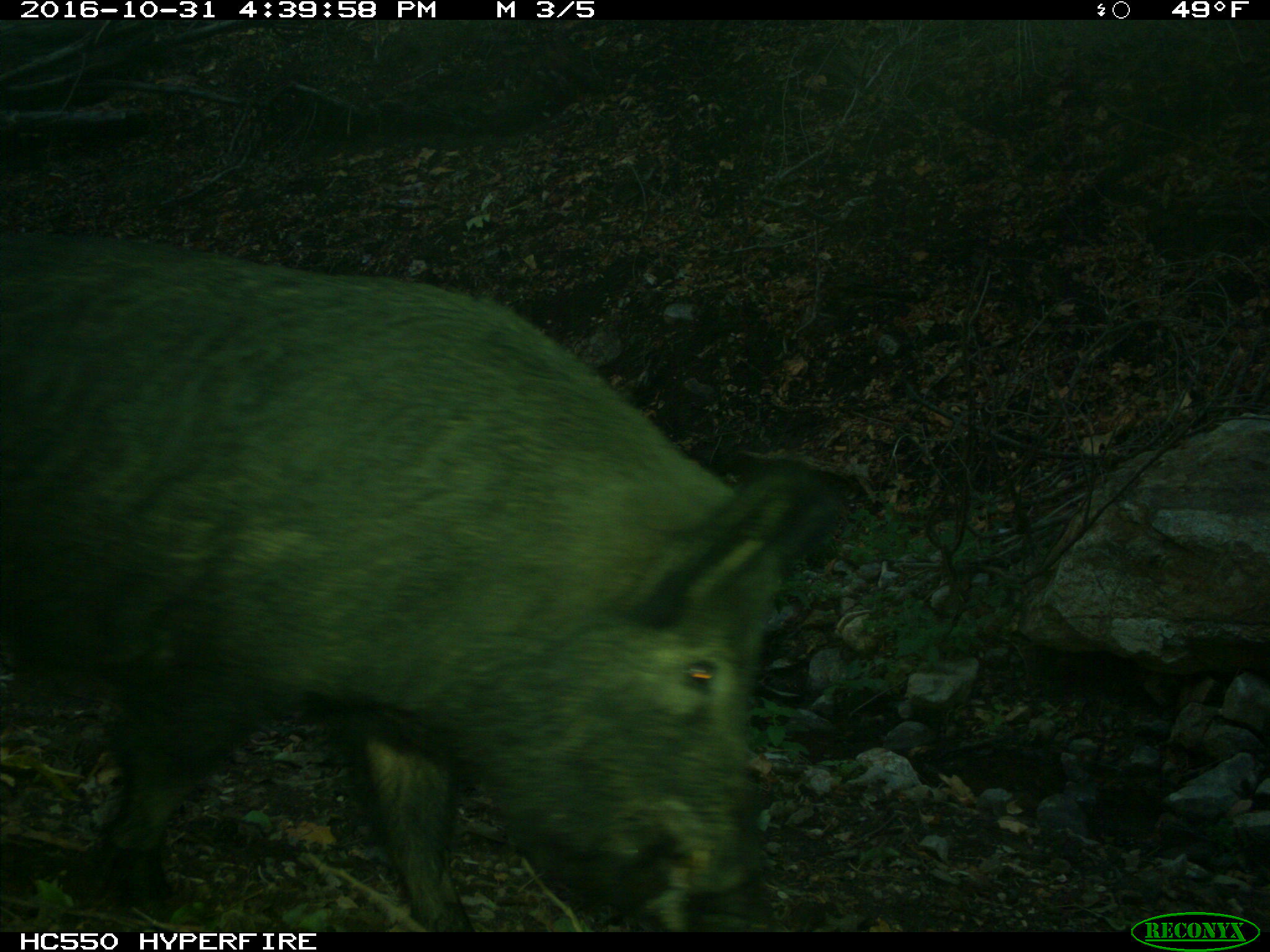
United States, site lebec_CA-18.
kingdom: Animalia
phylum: Chordata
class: Mammalia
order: Artiodactyla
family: Suidae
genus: Sus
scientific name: Sus scrofa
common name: wild boar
Sus scrofa (wild boar).